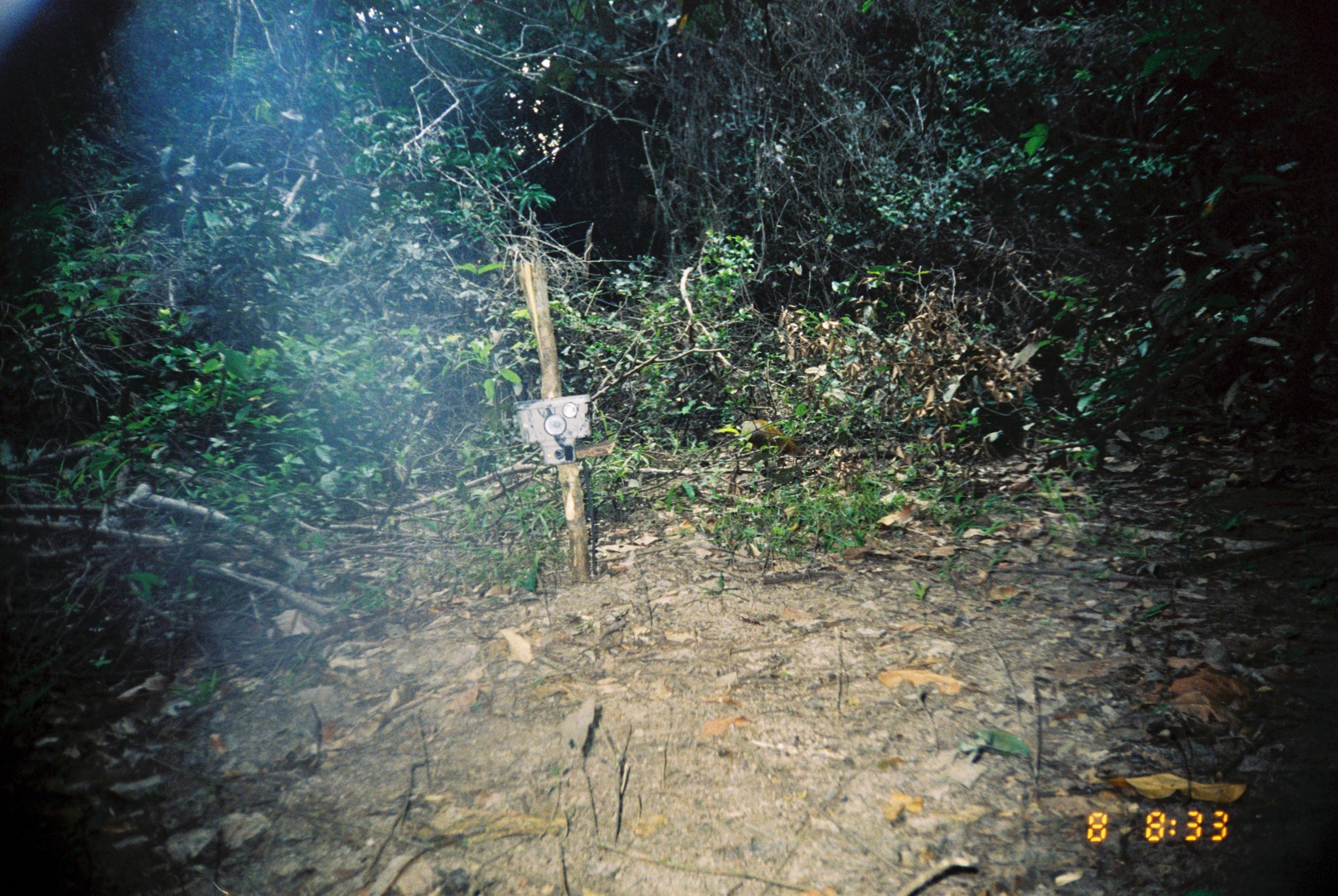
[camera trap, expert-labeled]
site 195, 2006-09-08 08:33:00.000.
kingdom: Animalia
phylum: Chordata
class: Mammalia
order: Rodentia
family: Dasyproctidae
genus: Dasyprocta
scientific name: Dasyprocta punctata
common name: central american agouti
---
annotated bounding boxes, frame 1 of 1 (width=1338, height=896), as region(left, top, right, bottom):
dasyprocta punctata: region(703, 417, 808, 468)